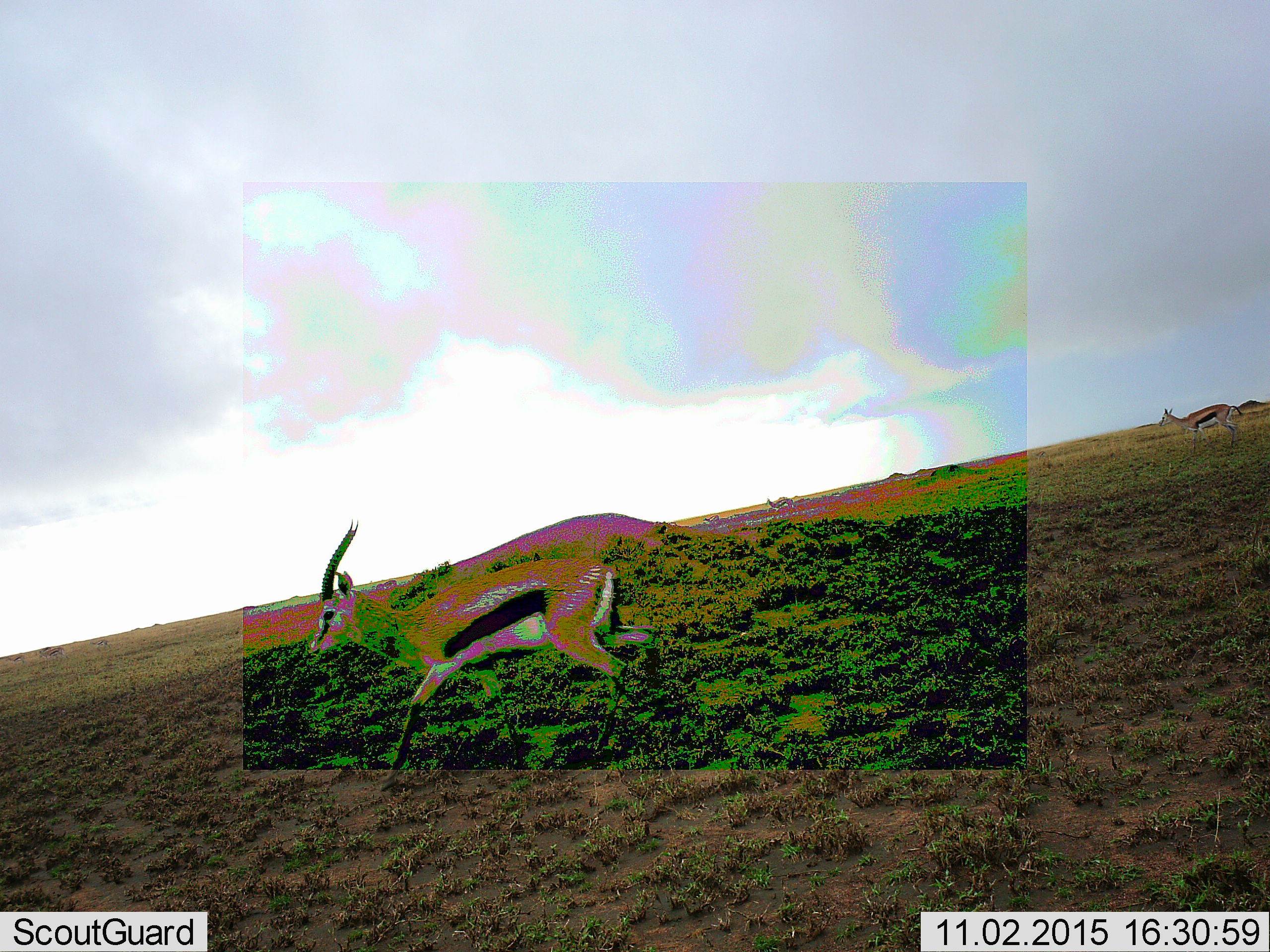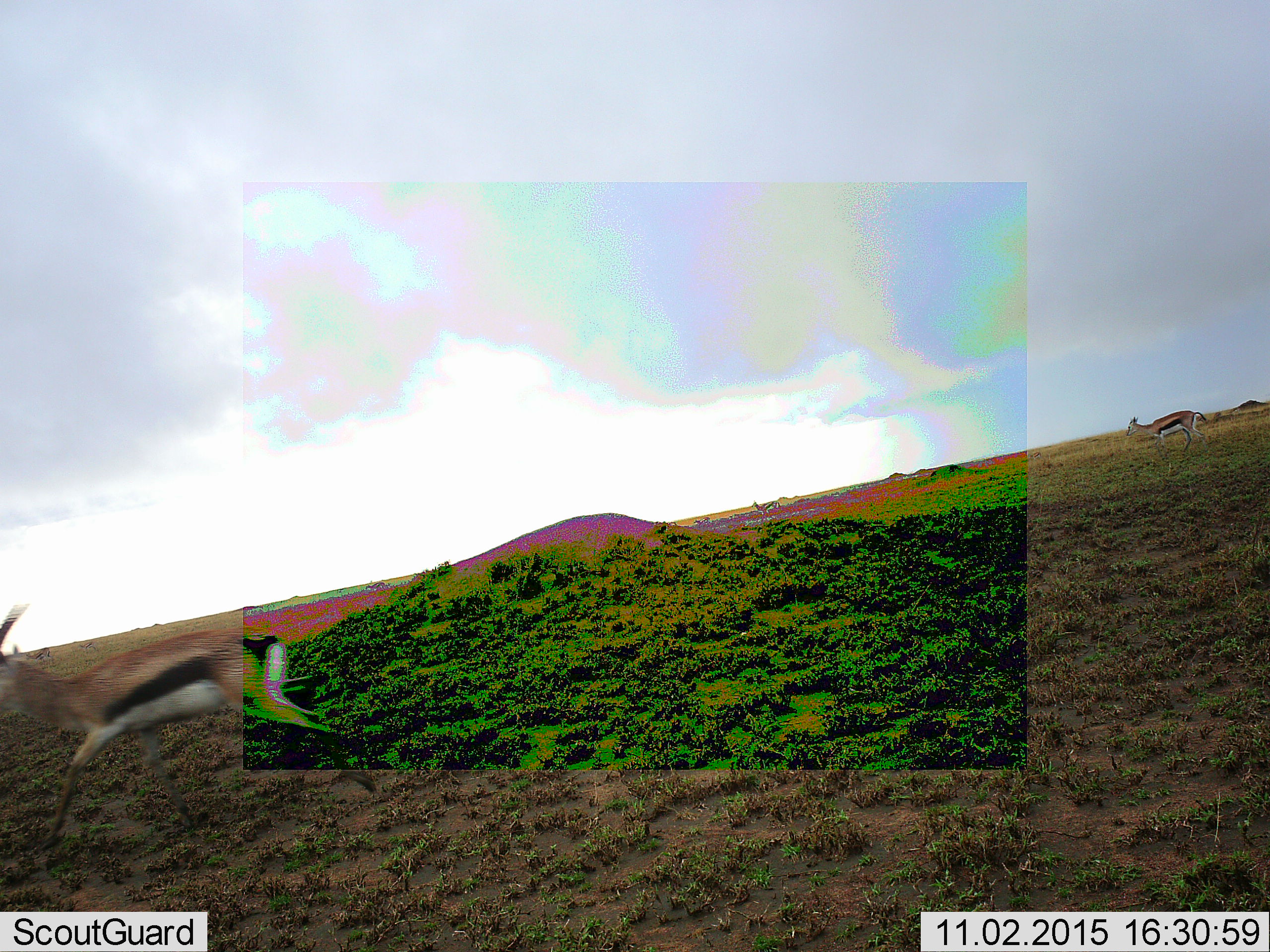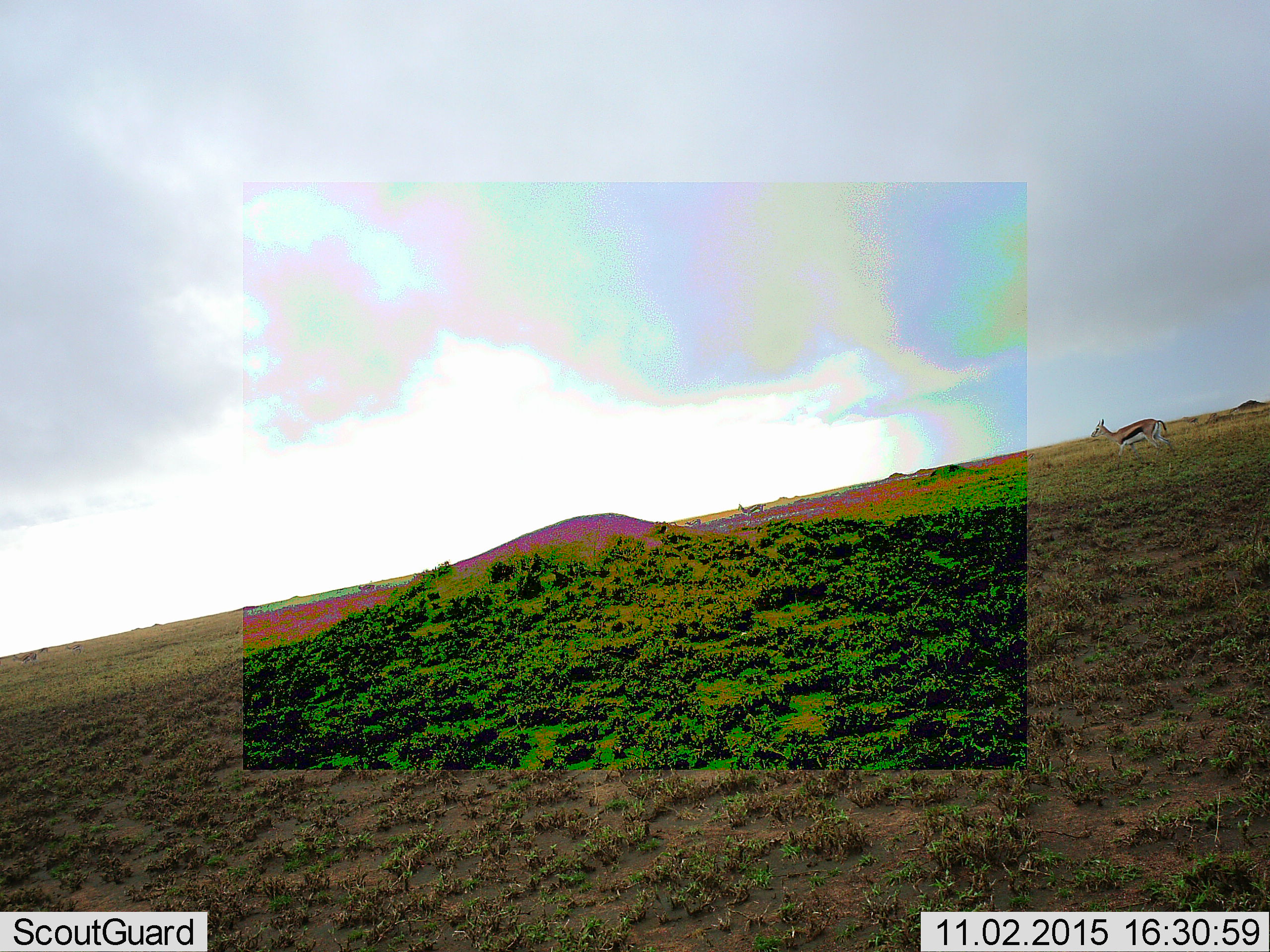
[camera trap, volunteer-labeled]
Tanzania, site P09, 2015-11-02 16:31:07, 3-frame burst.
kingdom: Animalia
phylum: Chordata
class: Mammalia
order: Artiodactyla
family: Bovidae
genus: Eudorcas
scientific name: Eudorcas thomsonii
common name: thomson's gazelle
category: gazellethomsons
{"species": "gazellethomsons (thomson's gazelle) (Eudorcas thomsonii)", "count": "3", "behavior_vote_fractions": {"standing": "11%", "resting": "0%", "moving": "100%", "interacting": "0%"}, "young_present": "0%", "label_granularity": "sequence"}